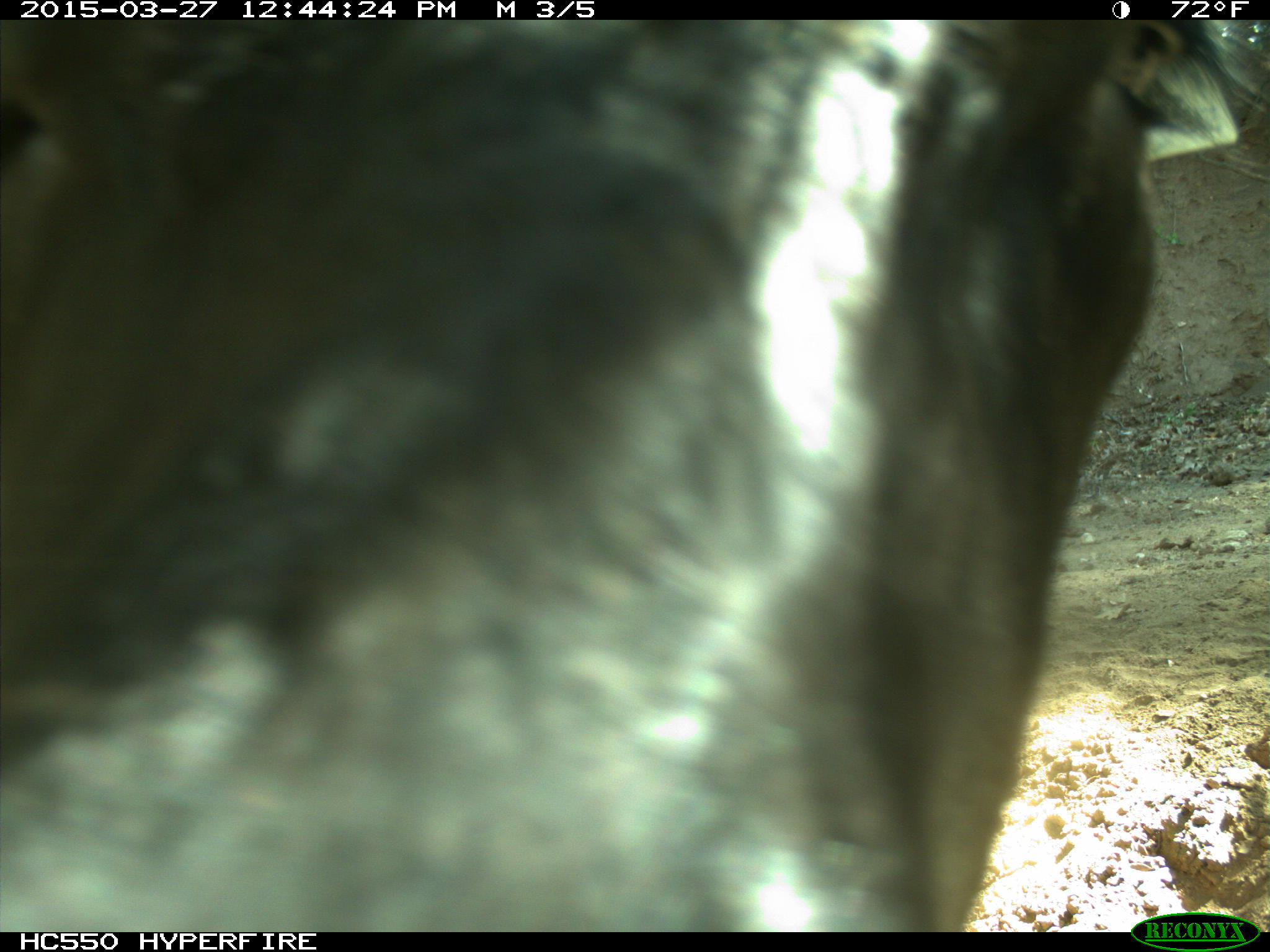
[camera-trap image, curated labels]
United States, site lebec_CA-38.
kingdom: Animalia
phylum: Chordata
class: Mammalia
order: Artiodactyla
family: Bovidae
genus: Bos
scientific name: Bos taurus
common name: domestic cow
Bos taurus (domestic cow).